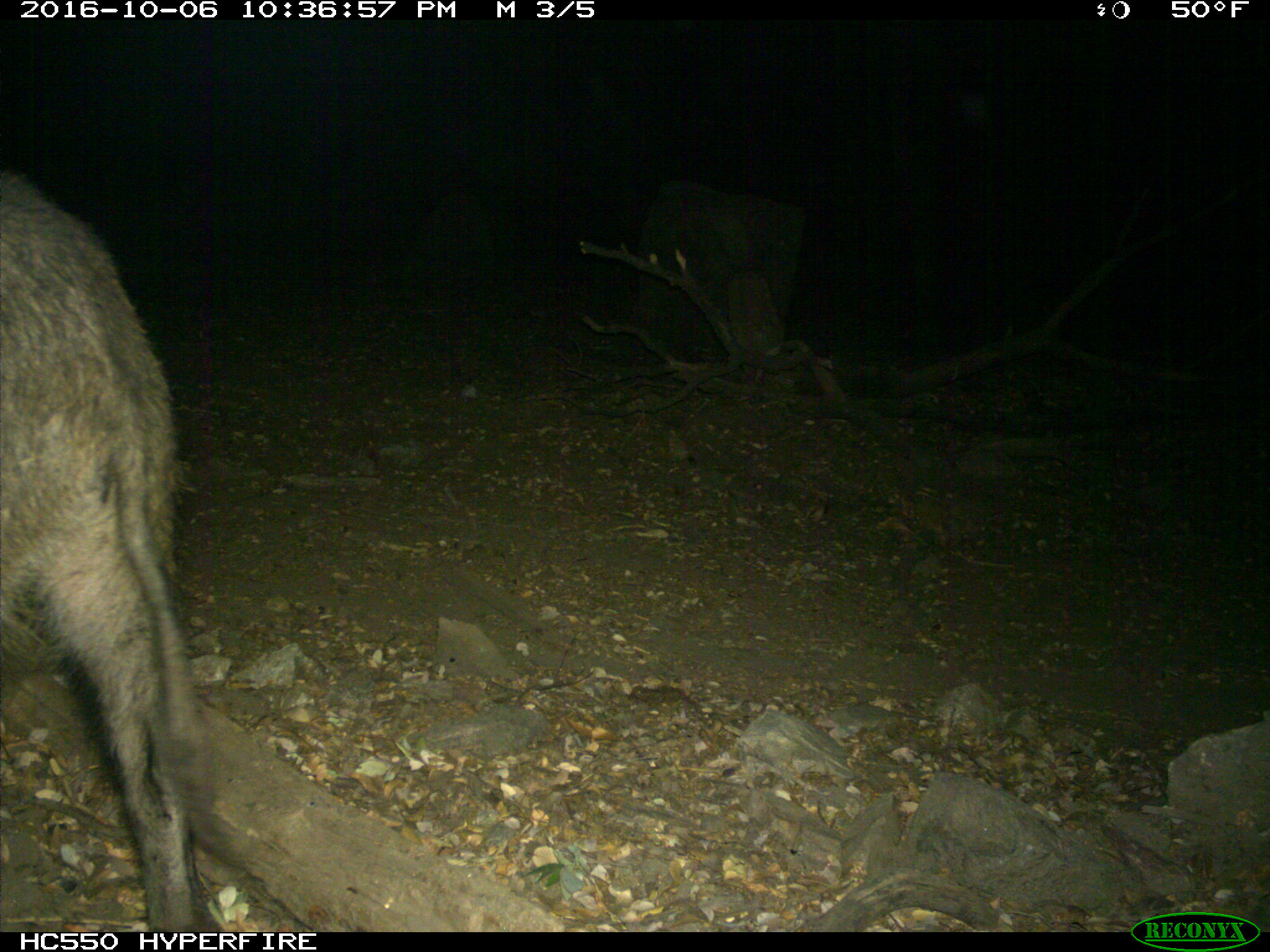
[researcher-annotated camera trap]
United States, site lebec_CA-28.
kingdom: Animalia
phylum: Chordata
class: Mammalia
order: Artiodactyla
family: Suidae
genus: Sus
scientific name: Sus scrofa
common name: wild boar